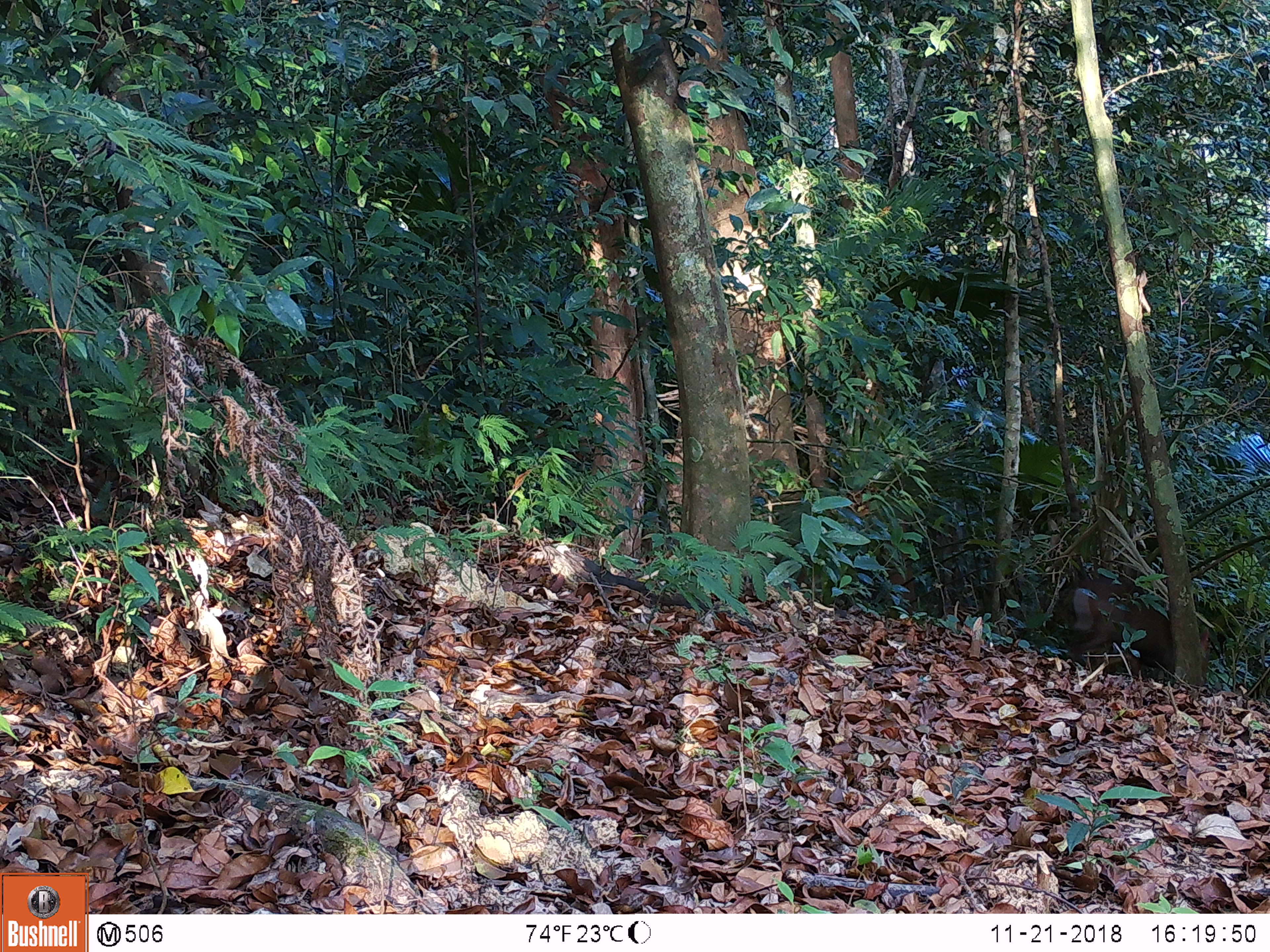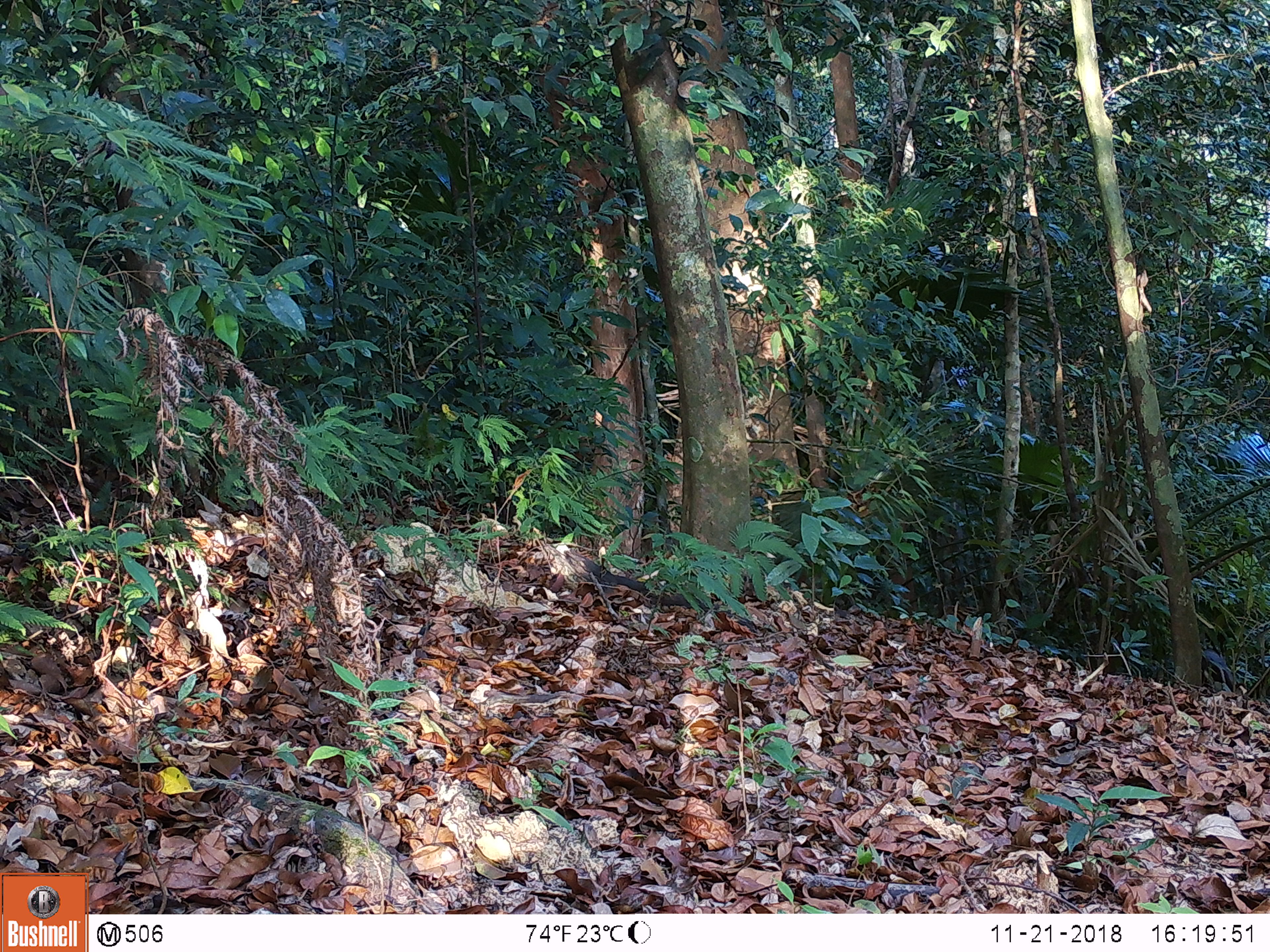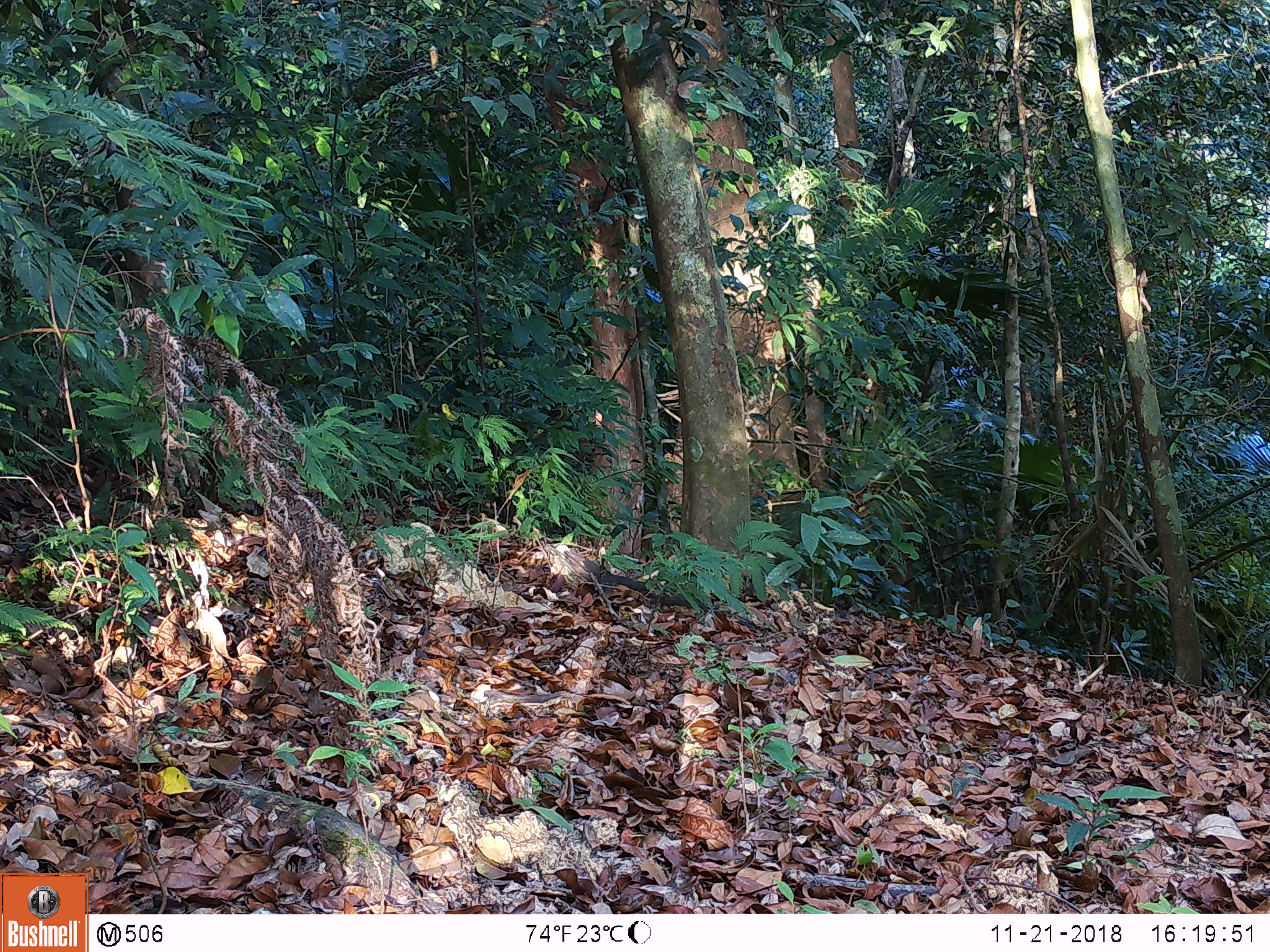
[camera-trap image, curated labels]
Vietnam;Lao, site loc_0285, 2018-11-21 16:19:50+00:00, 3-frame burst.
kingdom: Animalia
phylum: Chordata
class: Mammalia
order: Artiodactyla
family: Cervidae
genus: Muntiacus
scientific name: Muntiacus rooseveltorum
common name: roosevelt's muntjac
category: roosevelts muntjac group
Roosevelts muntjac group (roosevelt's muntjac) (Muntiacus rooseveltorum). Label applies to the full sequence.